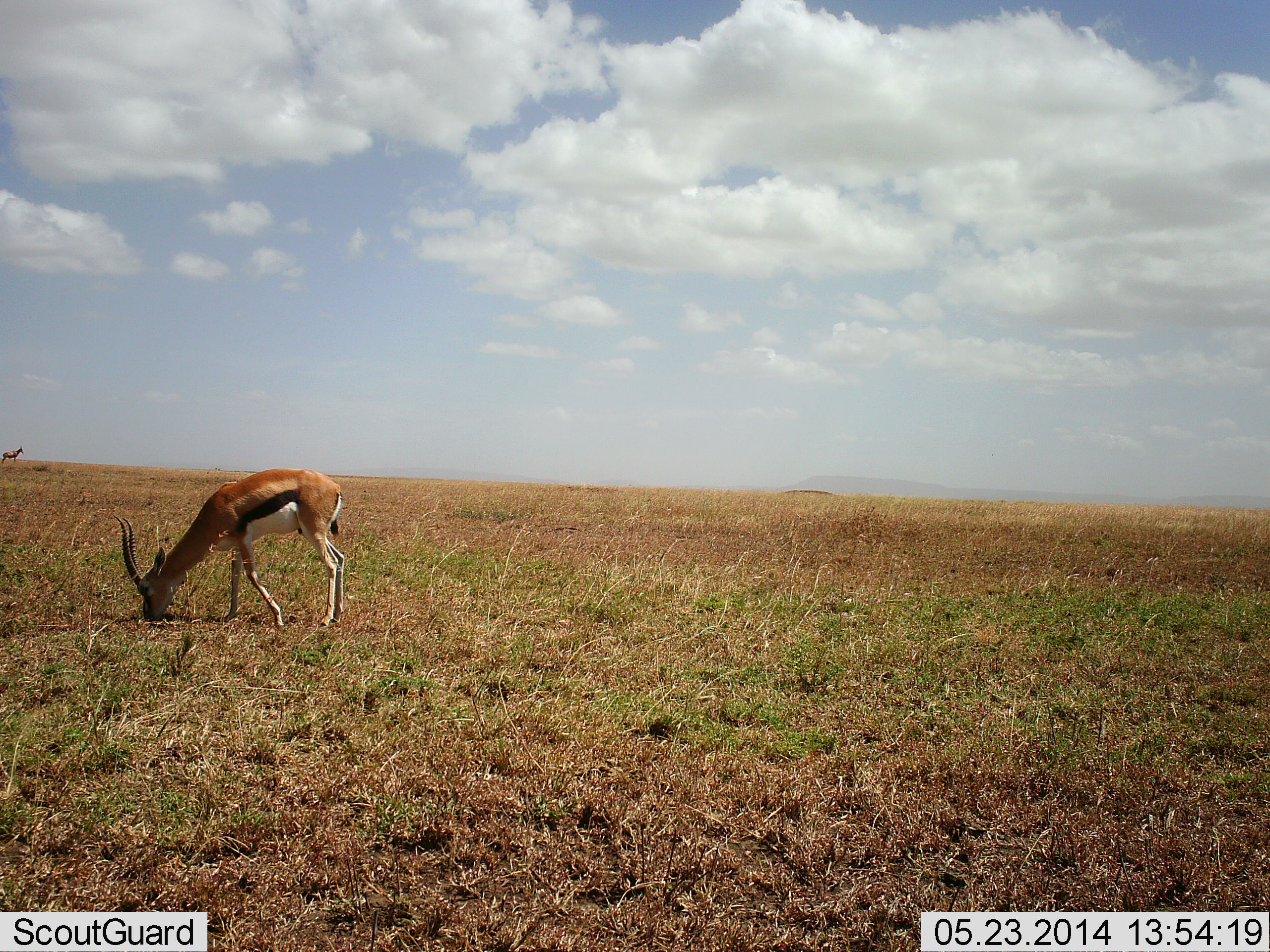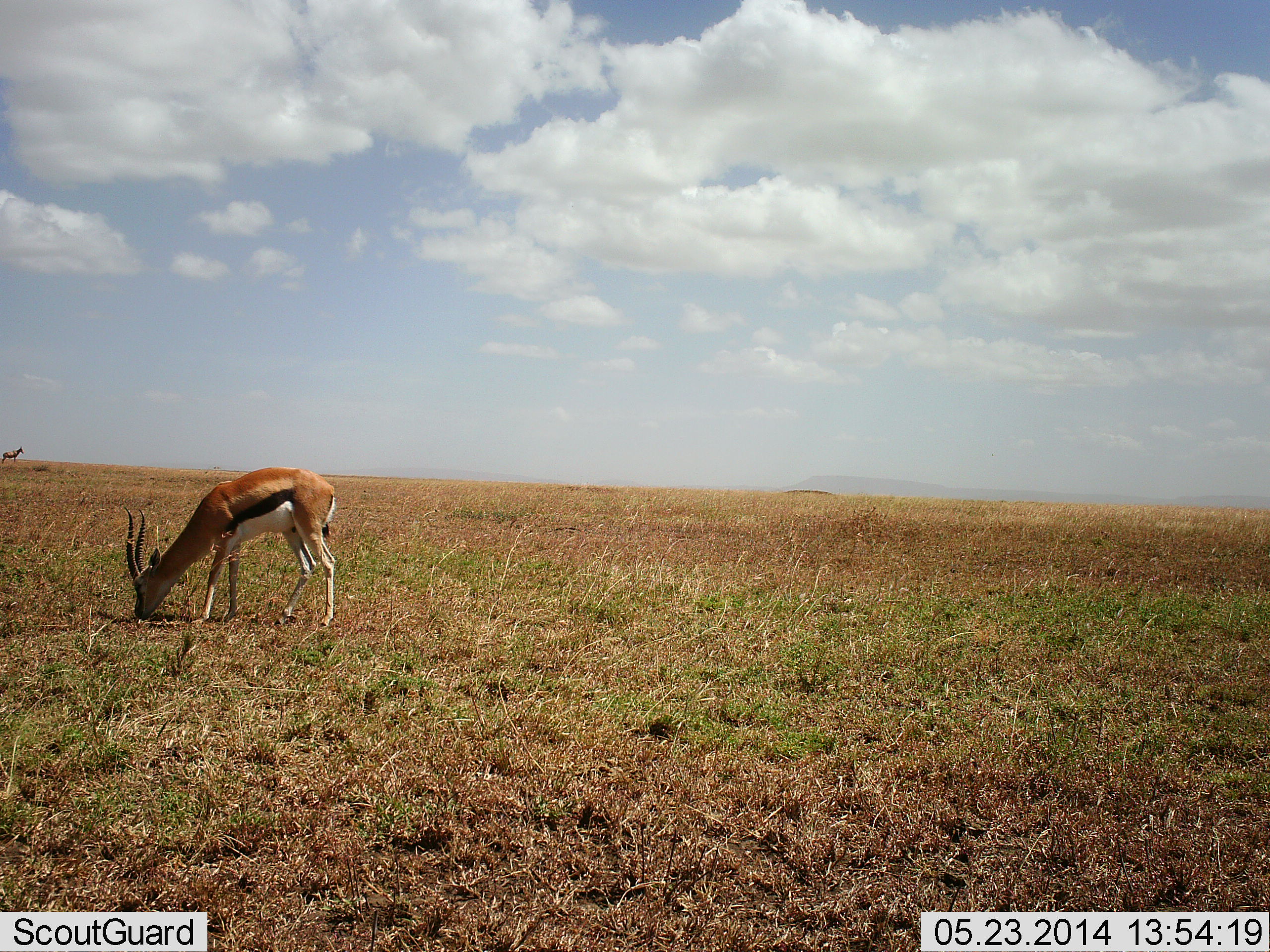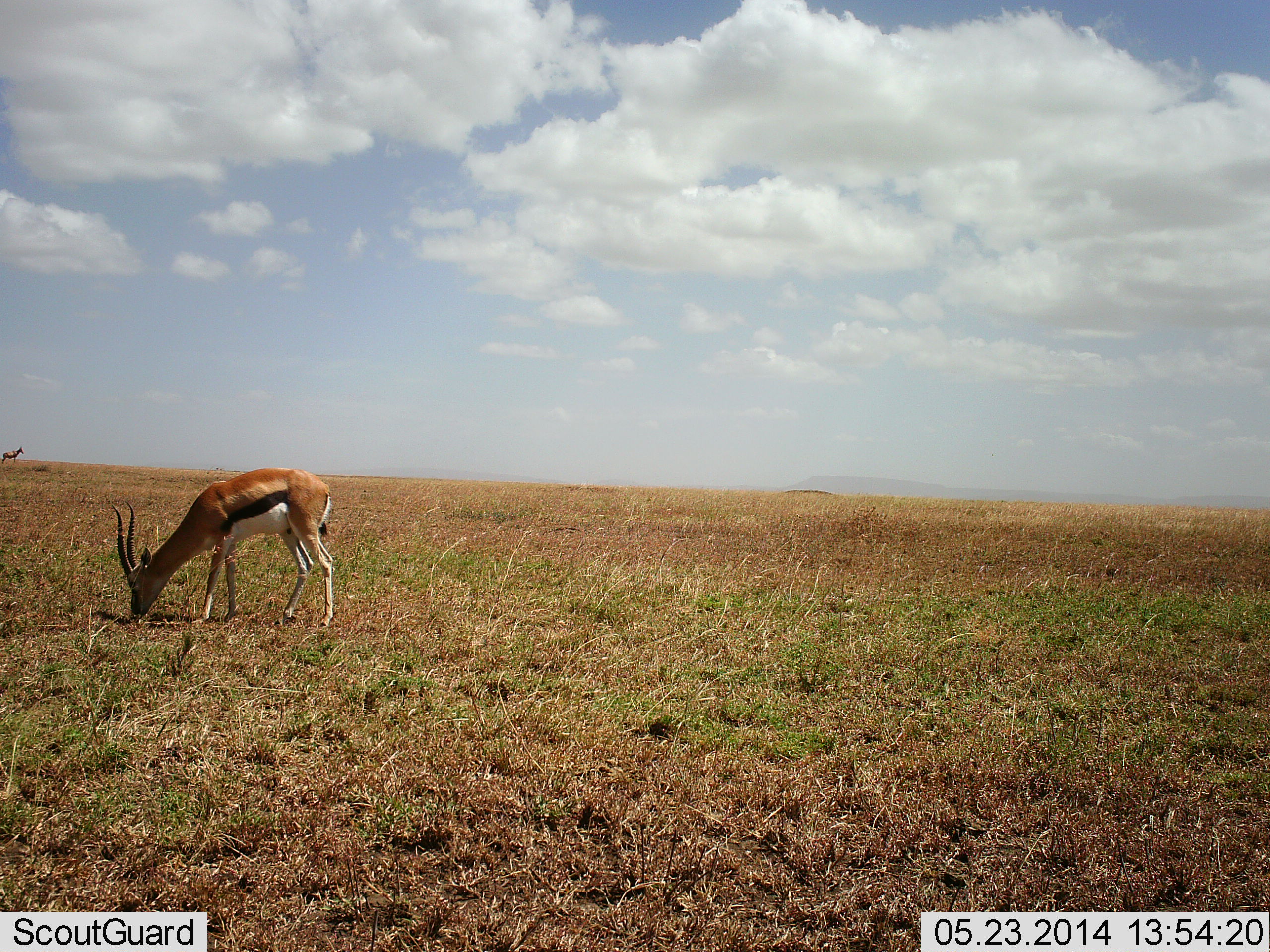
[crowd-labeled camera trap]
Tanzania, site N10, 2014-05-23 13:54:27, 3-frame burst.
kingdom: Animalia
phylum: Chordata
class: Mammalia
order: Artiodactyla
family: Bovidae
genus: Eudorcas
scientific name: Eudorcas thomsonii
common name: thomson's gazelle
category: gazellethomsons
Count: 1.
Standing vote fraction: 50%.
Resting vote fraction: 0%.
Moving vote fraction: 0%.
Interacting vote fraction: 0%.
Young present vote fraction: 0%.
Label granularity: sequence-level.